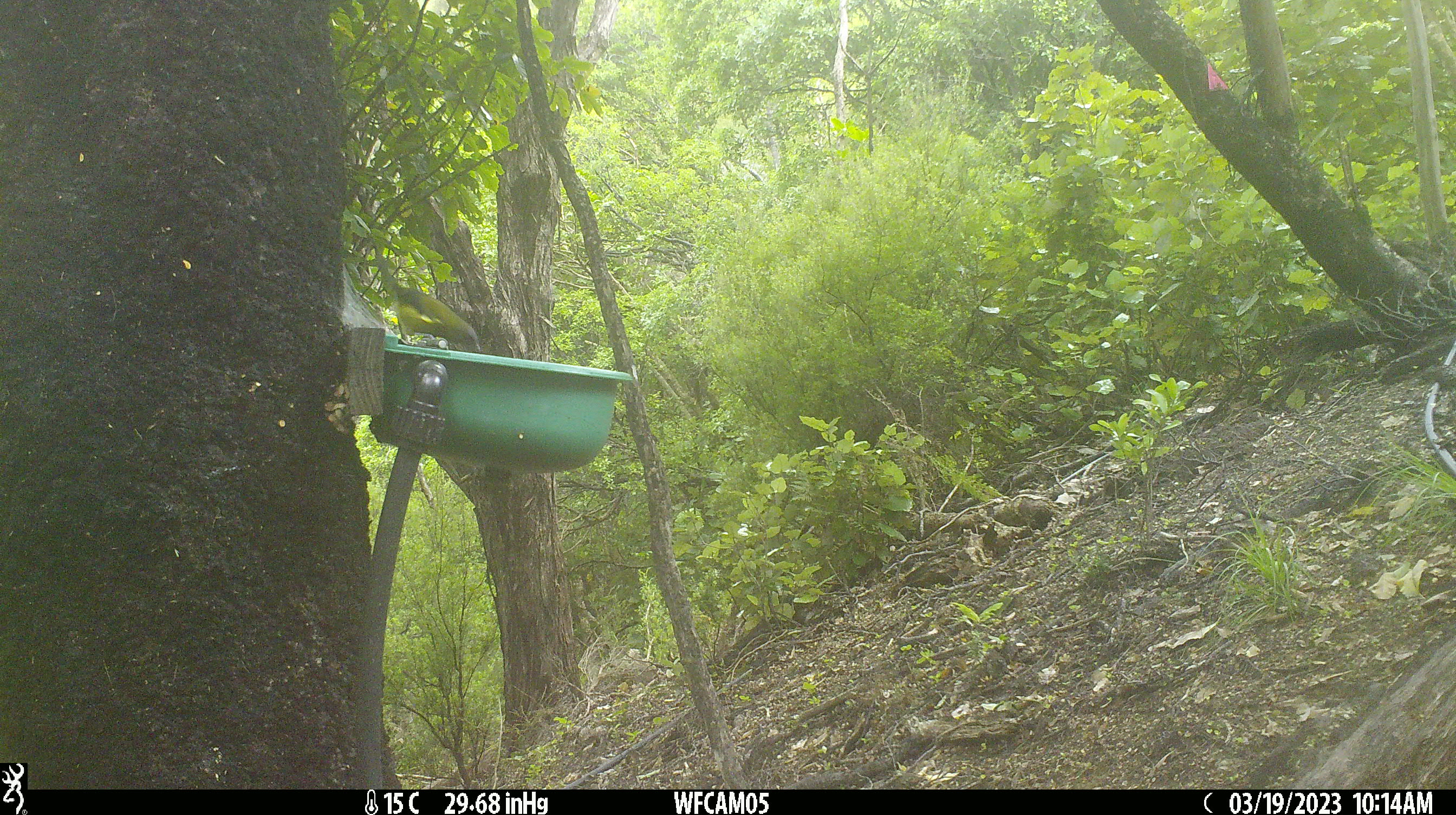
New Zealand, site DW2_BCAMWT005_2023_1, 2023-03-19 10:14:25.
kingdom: Animalia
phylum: Chordata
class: Aves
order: Passeriformes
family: Meliphagidae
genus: Anthornis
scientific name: Anthornis melanura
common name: new zealand bellbird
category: bellbird